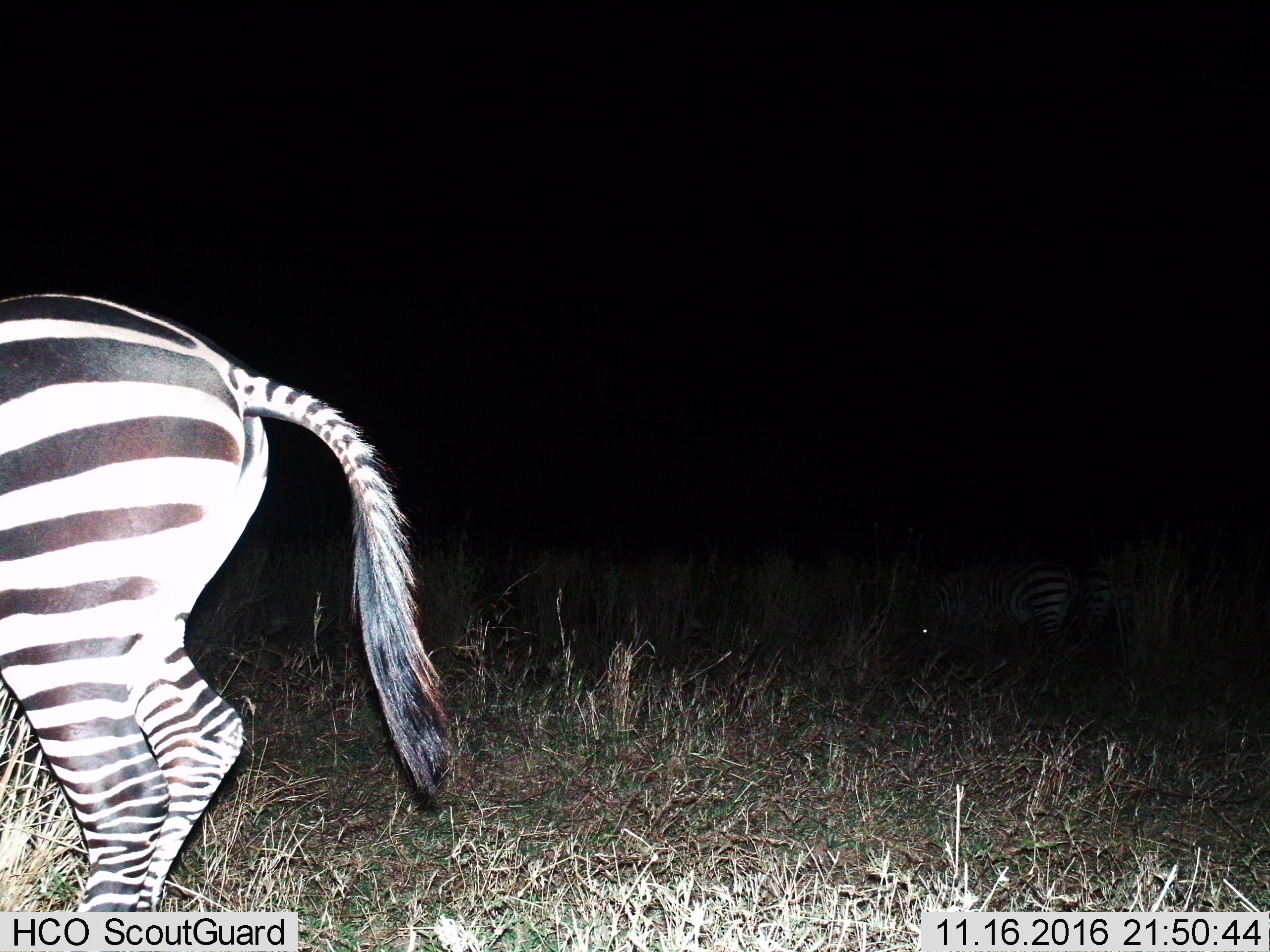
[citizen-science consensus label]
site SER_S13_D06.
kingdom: Animalia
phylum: Chordata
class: Mammalia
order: Perissodactyla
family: Equidae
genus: Equus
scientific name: Equus quagga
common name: plains zebra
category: zebraplains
Zebraplains (plains zebra) (Equus quagga), count 2. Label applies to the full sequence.